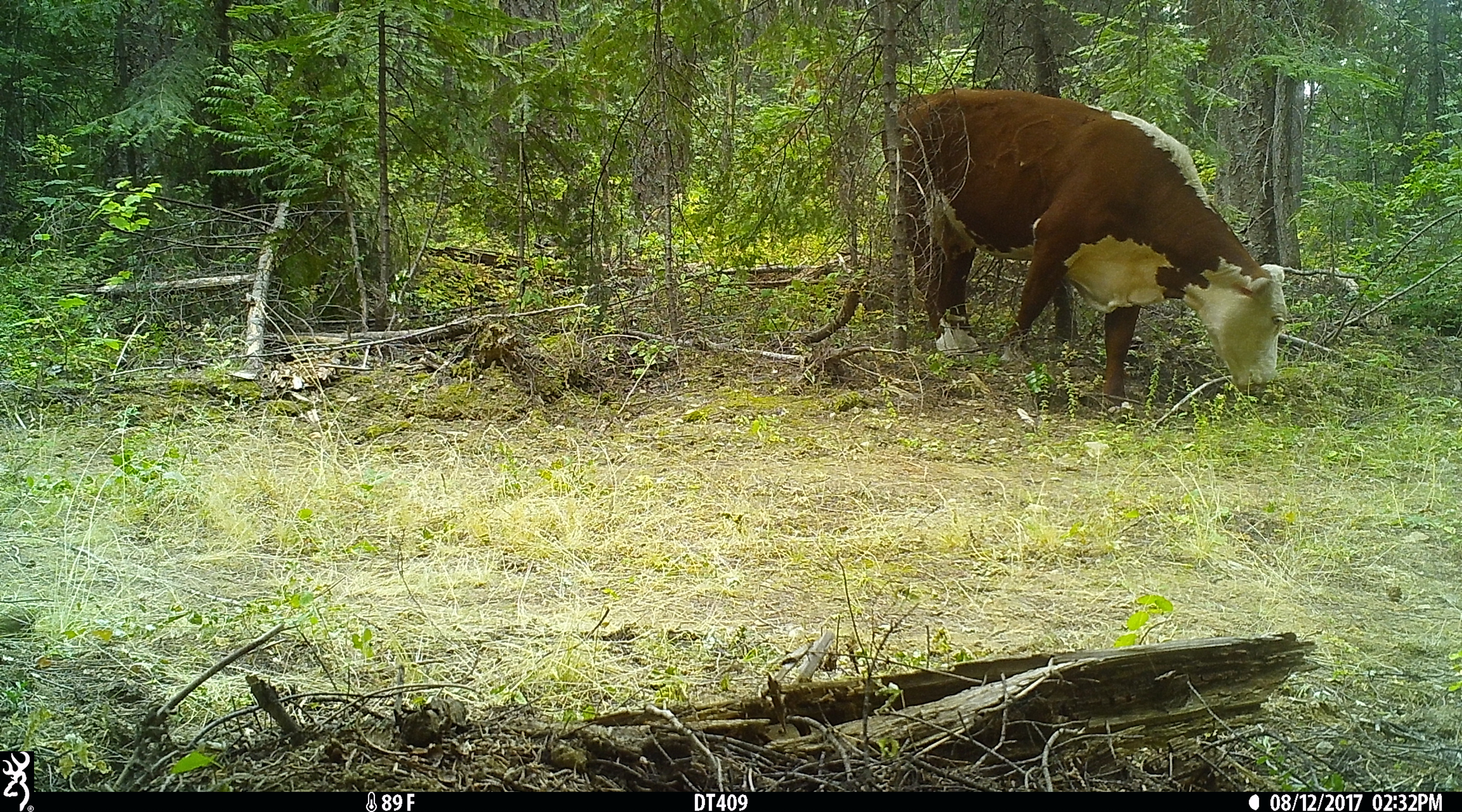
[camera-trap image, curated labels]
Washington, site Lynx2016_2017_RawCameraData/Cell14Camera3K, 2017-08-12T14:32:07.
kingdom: Animalia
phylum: Chordata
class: Mammalia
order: Artiodactyla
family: Bovidae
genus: Bos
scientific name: Bos taurus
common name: domestic cattle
Domestic cattle (Bos taurus). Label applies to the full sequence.